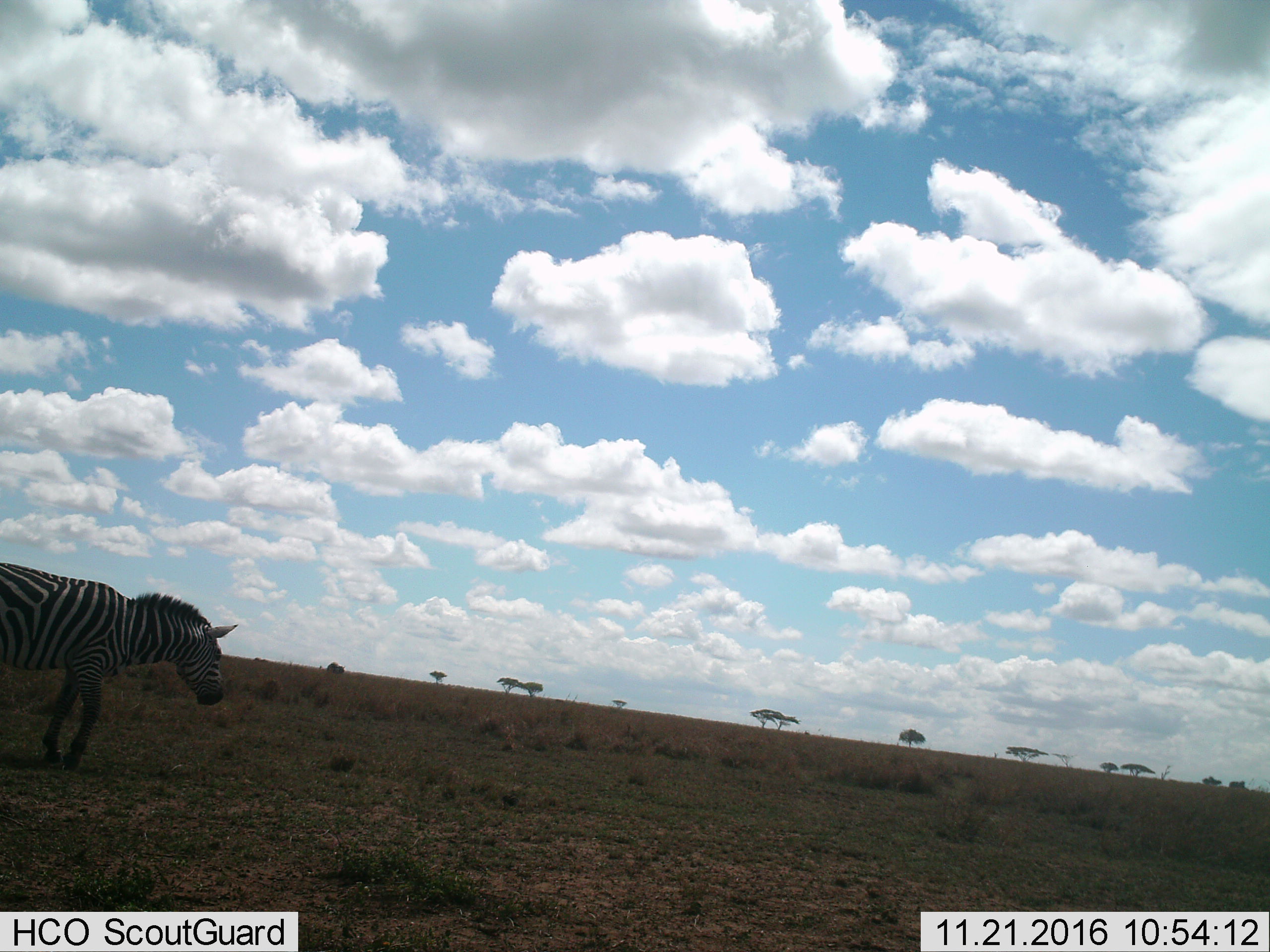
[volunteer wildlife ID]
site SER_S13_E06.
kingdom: Animalia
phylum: Chordata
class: Mammalia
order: Perissodactyla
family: Equidae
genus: Equus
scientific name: Equus quagga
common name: plains zebra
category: zebraplains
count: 1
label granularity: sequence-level